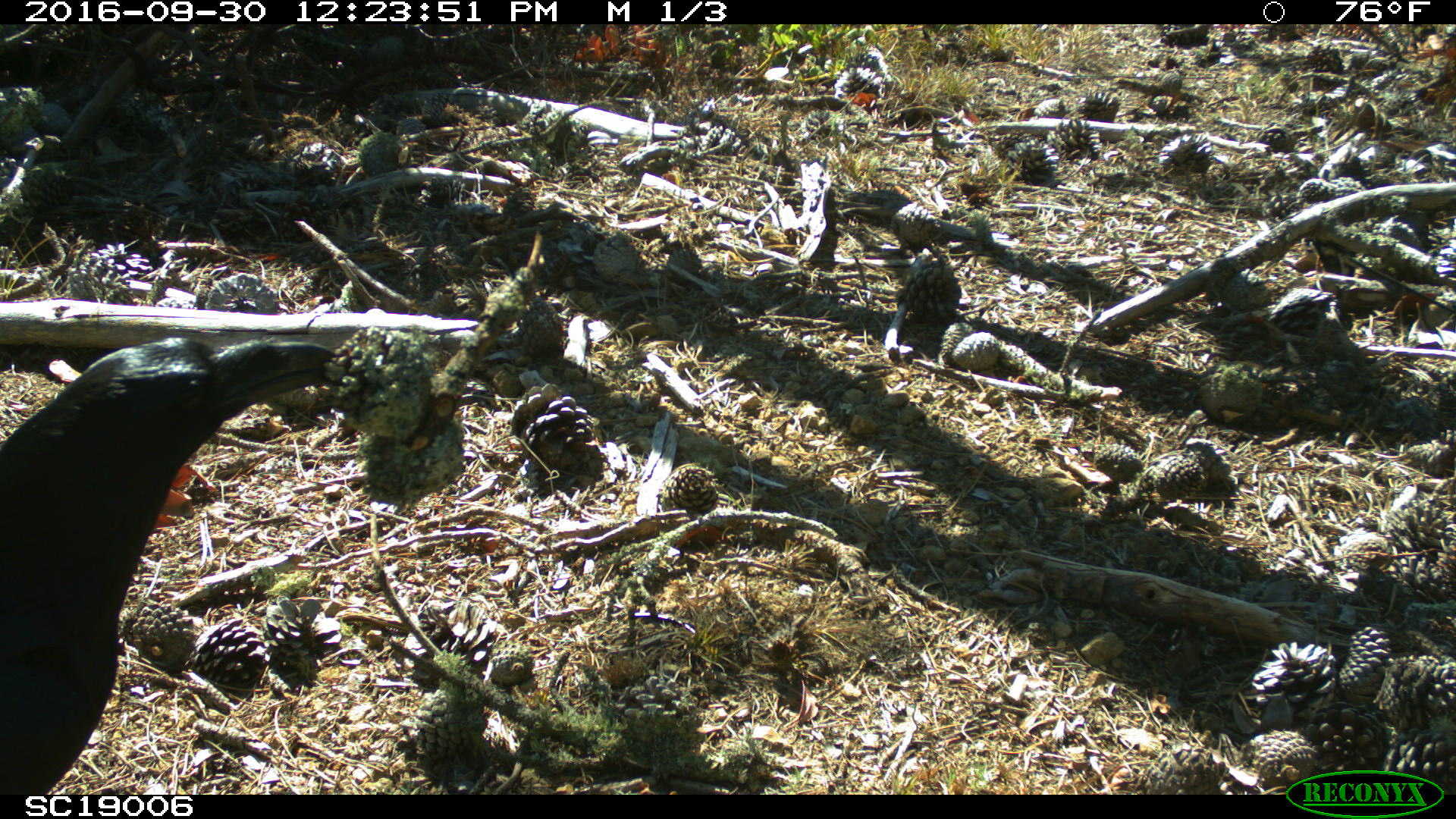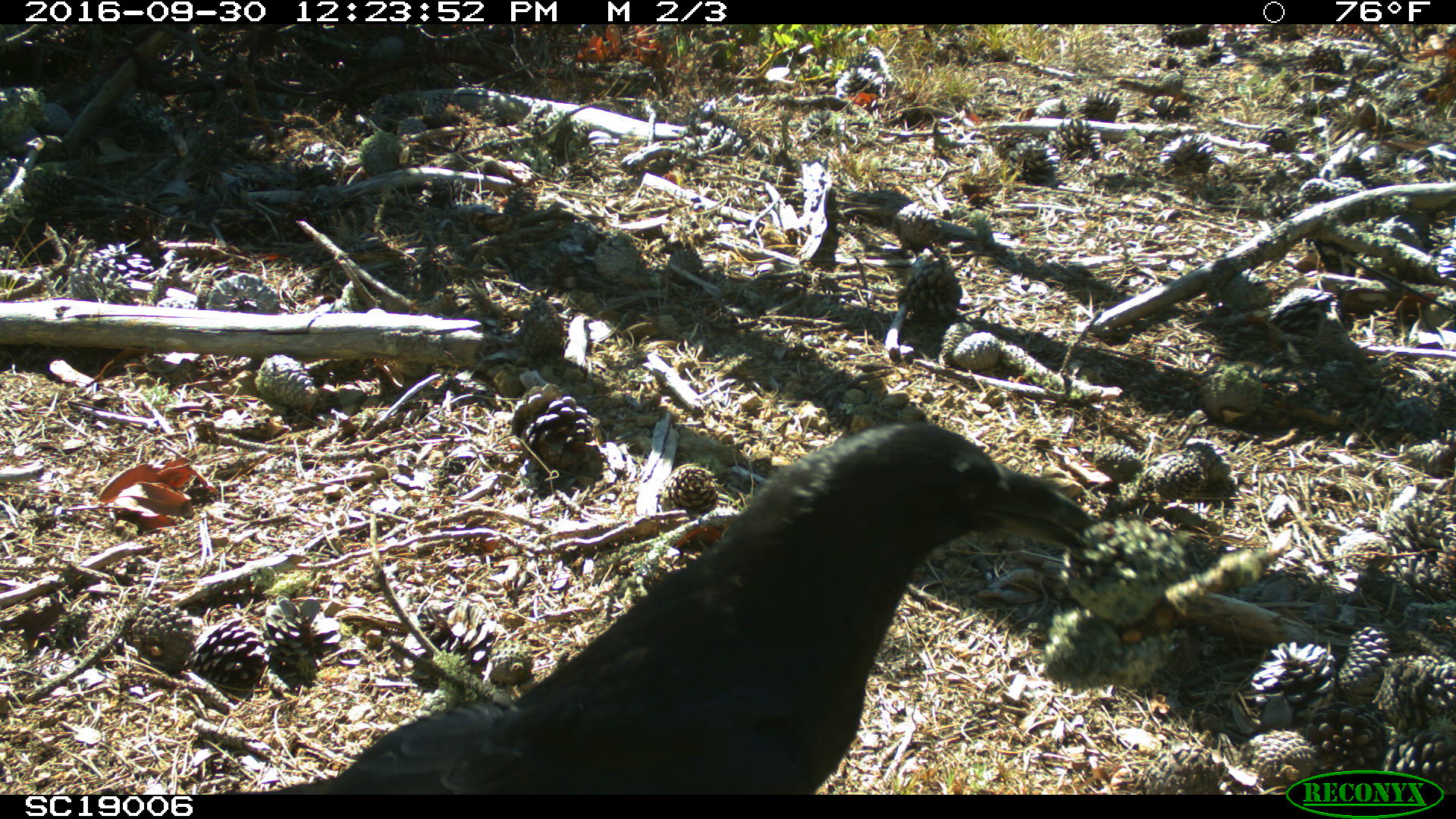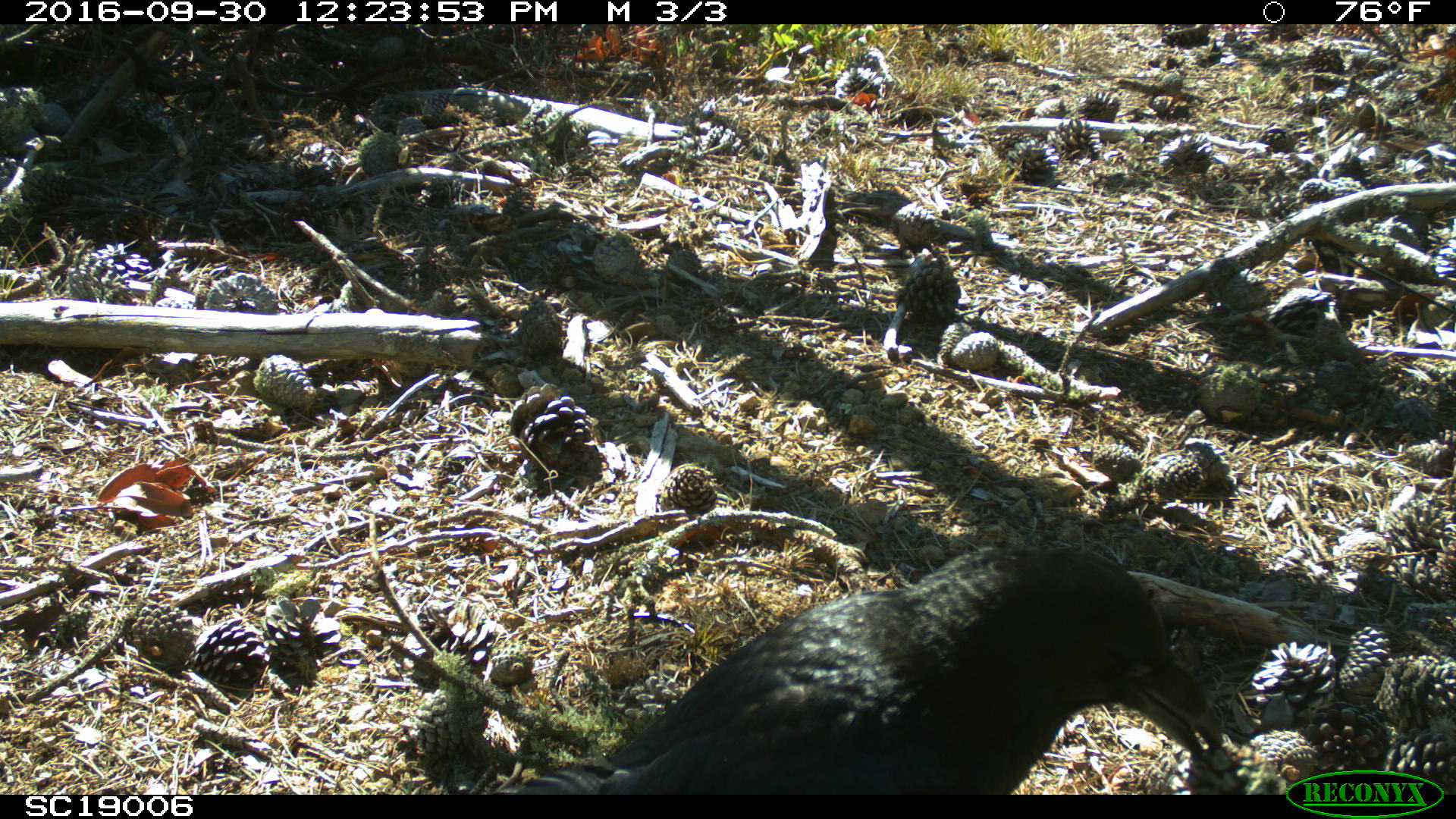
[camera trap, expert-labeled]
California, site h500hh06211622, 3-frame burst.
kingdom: Animalia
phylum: Chordata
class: Aves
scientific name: Aves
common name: bird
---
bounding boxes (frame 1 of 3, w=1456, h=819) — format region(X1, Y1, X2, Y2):
bird: region(0, 335, 337, 790)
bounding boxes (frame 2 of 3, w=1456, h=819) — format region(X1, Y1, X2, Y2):
bird: region(278, 416, 1096, 793)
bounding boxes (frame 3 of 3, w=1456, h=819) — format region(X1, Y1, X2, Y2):
bird: region(493, 545, 1219, 795)